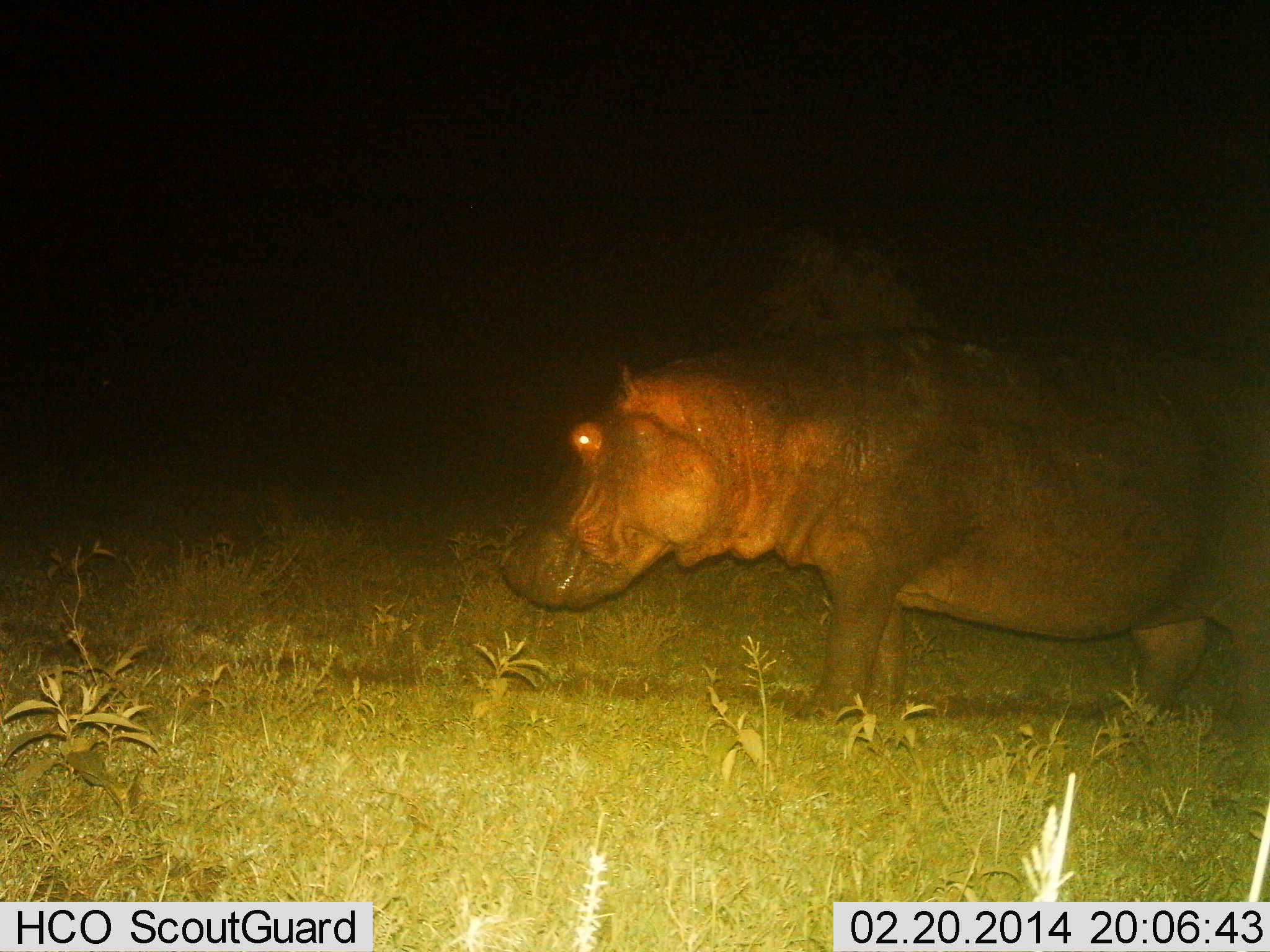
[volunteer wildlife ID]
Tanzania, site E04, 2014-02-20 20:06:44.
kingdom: Animalia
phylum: Chordata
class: Mammalia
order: Artiodactyla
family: Hippopotamidae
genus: Hippopotamus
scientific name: Hippopotamus amphibius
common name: hippopotamus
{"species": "hippopotamus (Hippopotamus amphibius)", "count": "1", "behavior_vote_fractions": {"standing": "60%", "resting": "0%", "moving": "40%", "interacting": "0%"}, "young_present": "0%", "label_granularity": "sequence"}